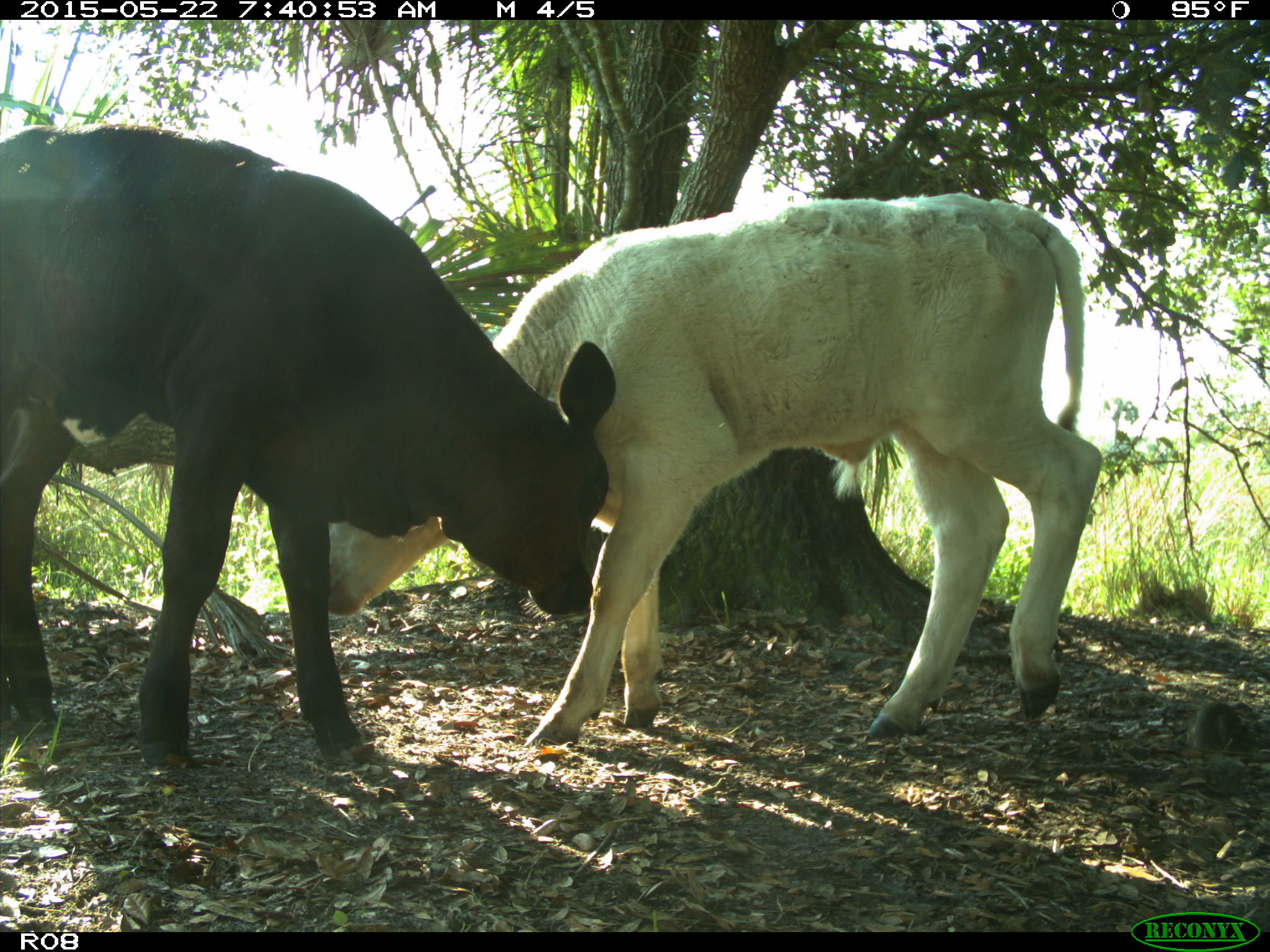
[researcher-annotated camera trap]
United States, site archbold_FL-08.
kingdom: Animalia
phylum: Chordata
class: Mammalia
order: Artiodactyla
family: Bovidae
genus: Bos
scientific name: Bos taurus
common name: domestic cow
Bos taurus (domestic cow).